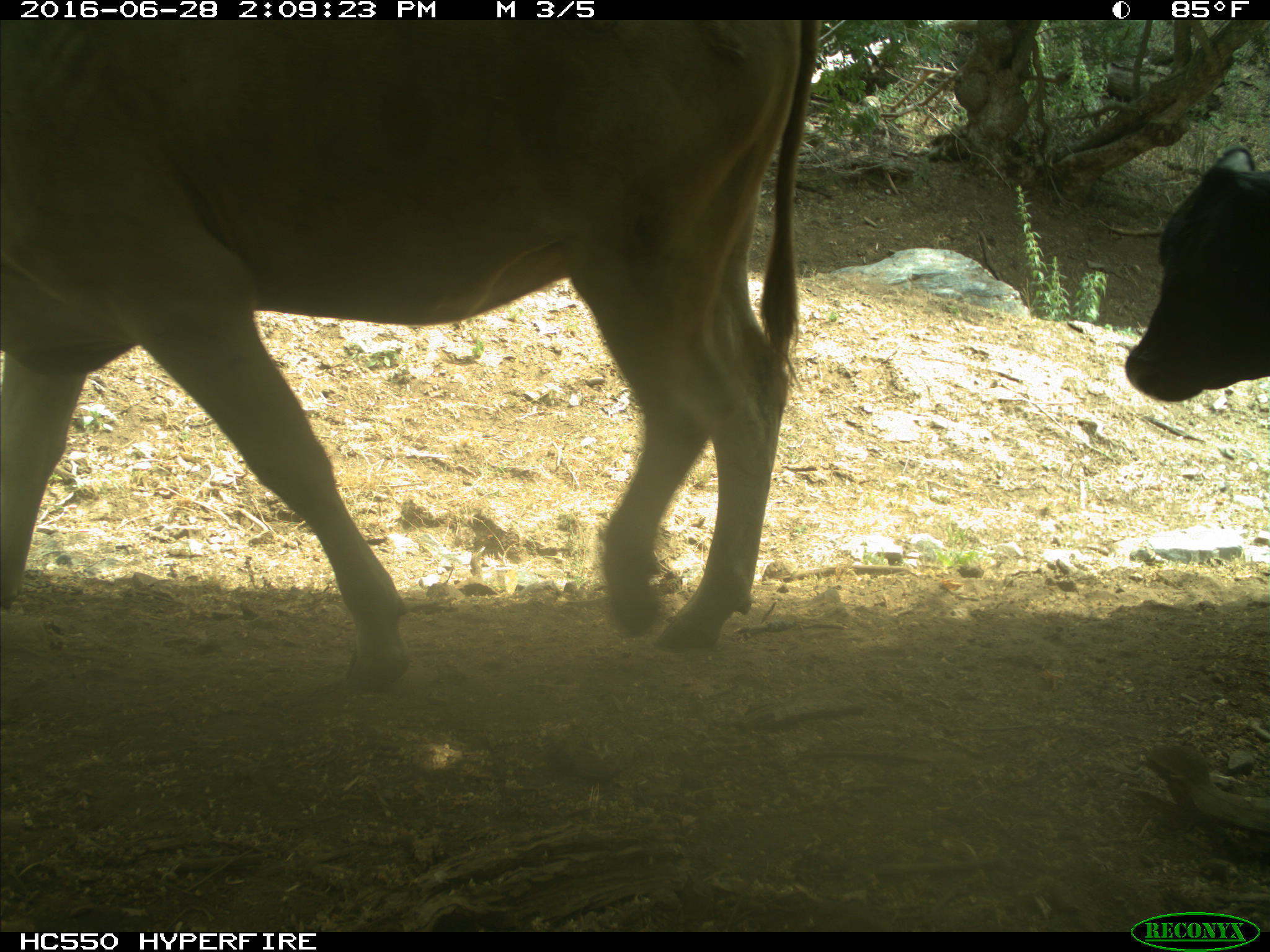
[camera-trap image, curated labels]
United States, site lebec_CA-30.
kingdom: Animalia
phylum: Chordata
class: Mammalia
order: Artiodactyla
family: Bovidae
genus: Bos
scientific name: Bos taurus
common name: domestic cow